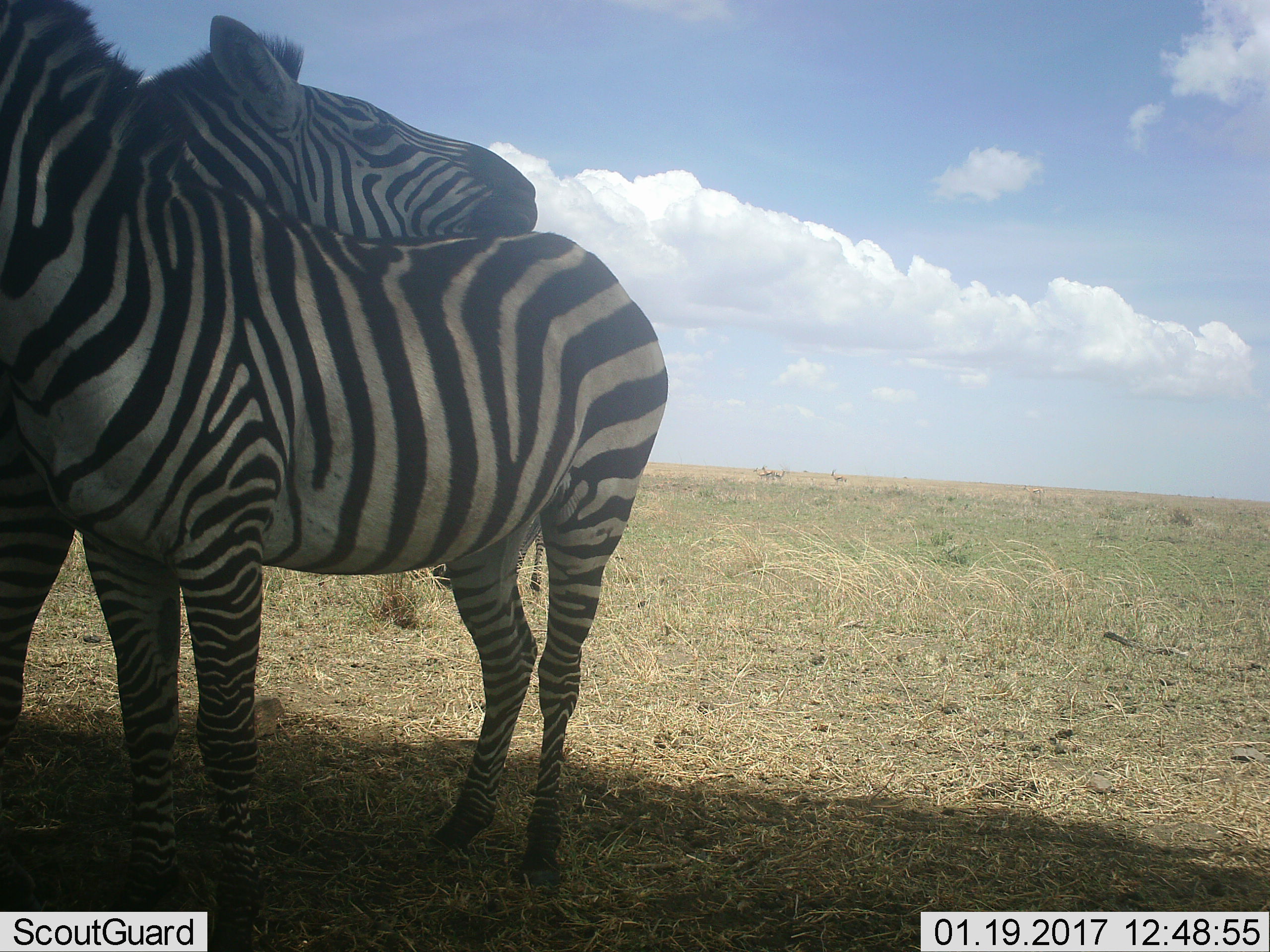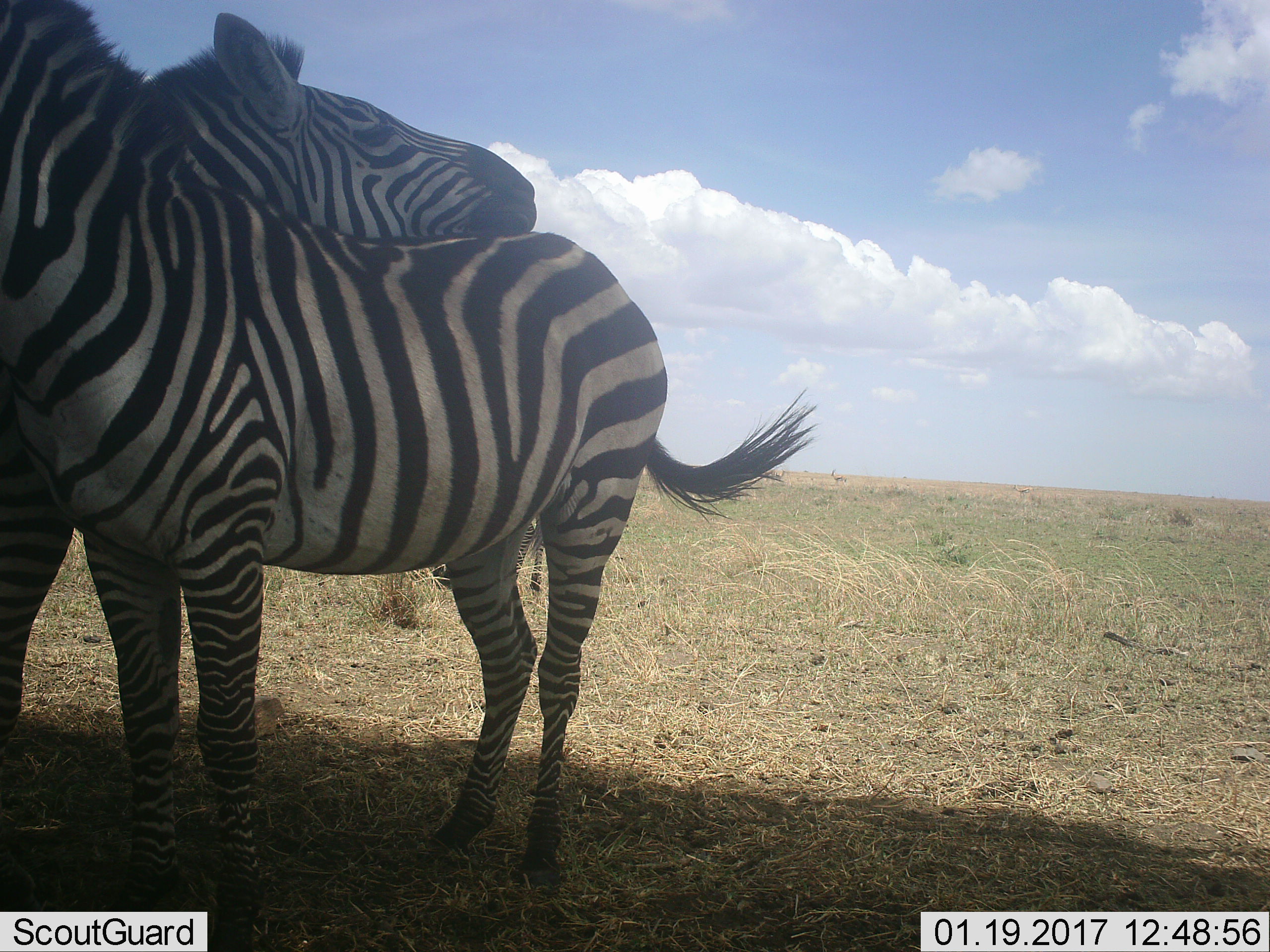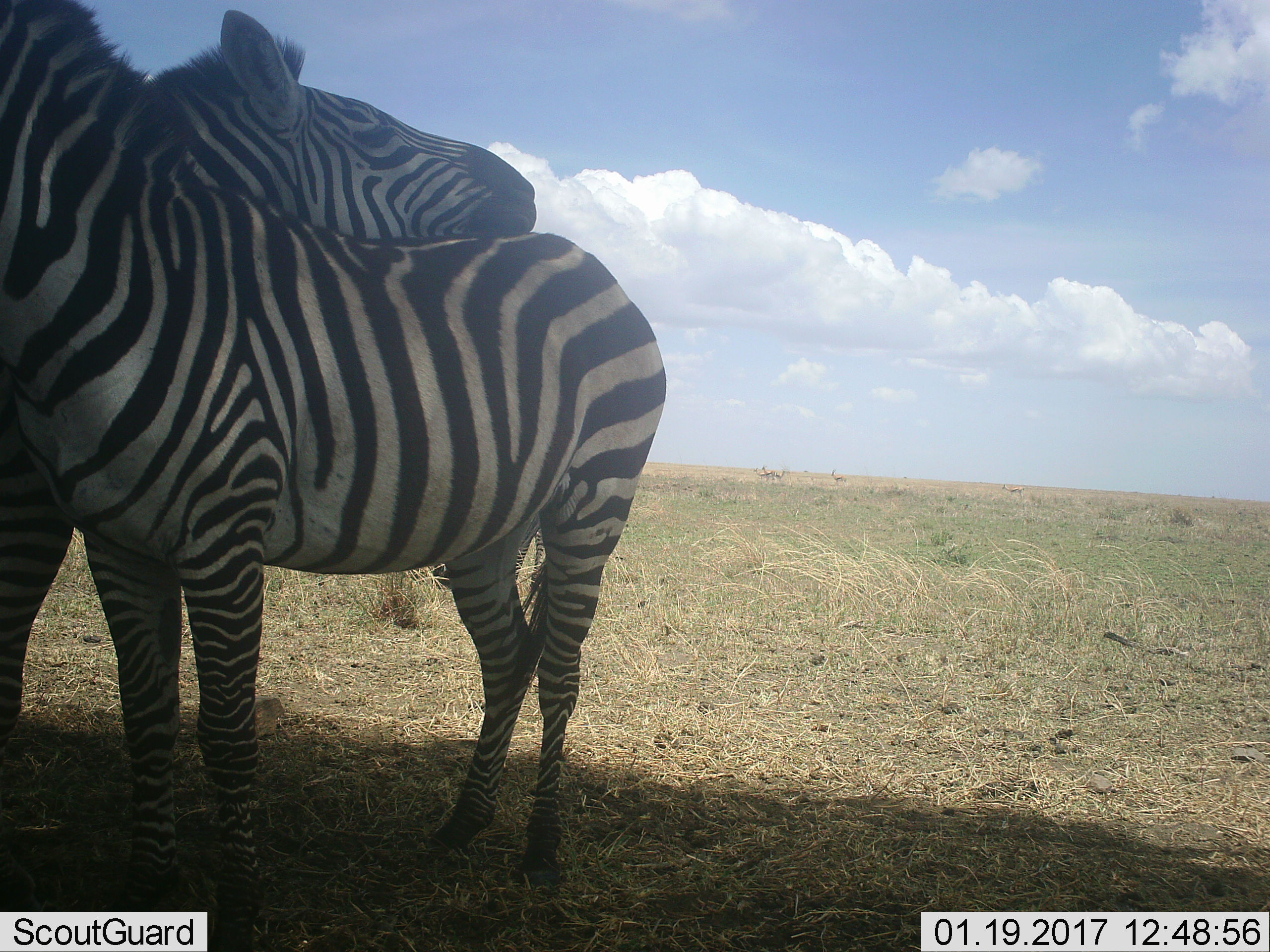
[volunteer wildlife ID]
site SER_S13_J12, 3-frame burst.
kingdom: Animalia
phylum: Chordata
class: Mammalia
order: Perissodactyla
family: Equidae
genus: Equus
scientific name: Equus quagga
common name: plains zebra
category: zebraplains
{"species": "zebraplains (plains zebra) (Equus quagga)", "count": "2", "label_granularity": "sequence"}